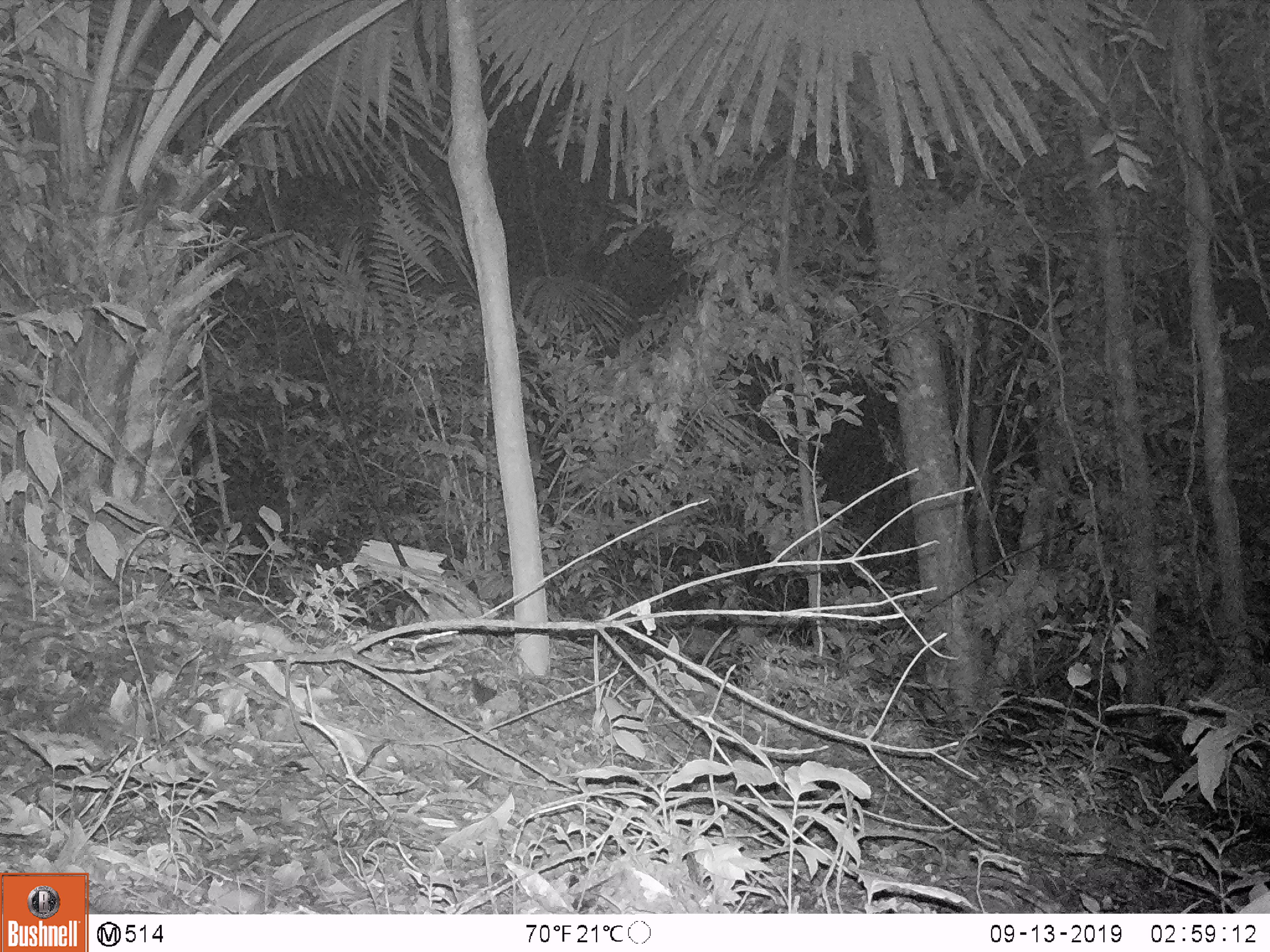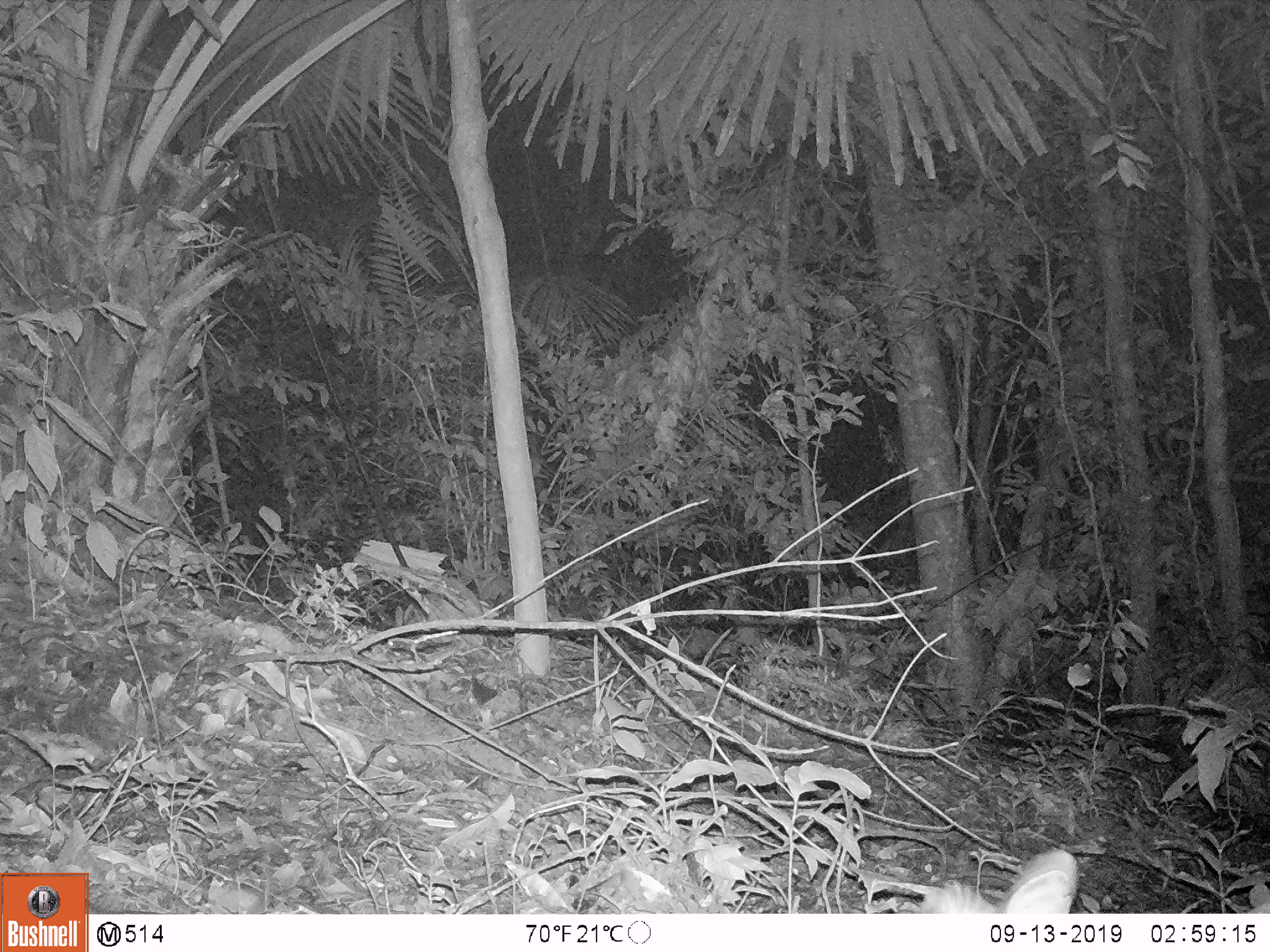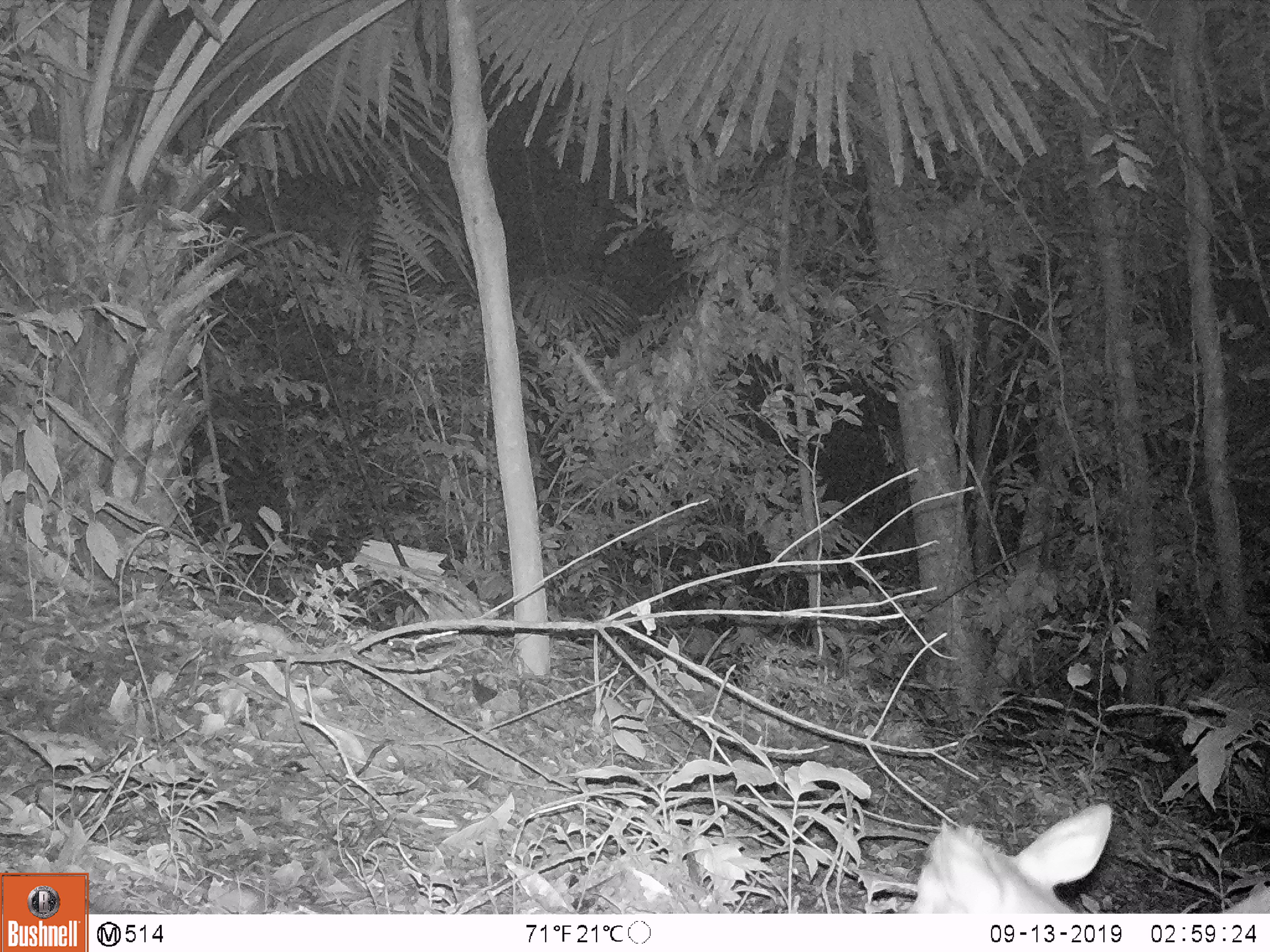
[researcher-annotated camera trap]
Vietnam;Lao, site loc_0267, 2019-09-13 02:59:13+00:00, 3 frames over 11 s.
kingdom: Animalia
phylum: Chordata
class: Mammalia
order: Artiodactyla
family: Cervidae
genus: Muntiacus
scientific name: Muntiacus rooseveltorum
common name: roosevelt's muntjac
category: roosevelts muntjac group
Roosevelts muntjac group (roosevelt's muntjac) (Muntiacus rooseveltorum). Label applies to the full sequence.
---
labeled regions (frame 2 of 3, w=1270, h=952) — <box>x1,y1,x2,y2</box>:
roosevelts muntjac group: <box>916,848,1081,914</box>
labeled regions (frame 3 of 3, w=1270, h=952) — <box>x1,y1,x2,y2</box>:
roosevelts muntjac group: <box>908,798,1270,914</box>